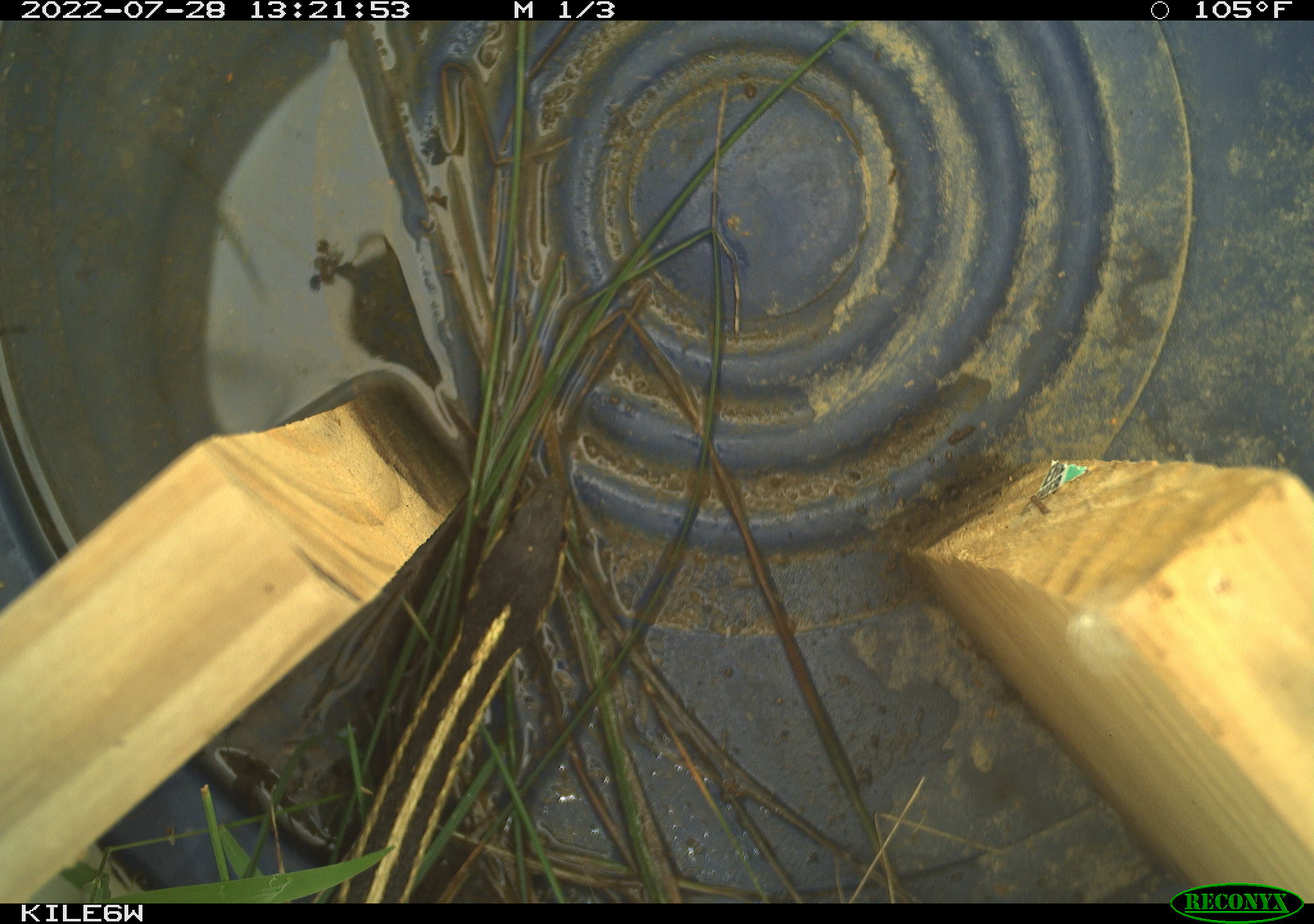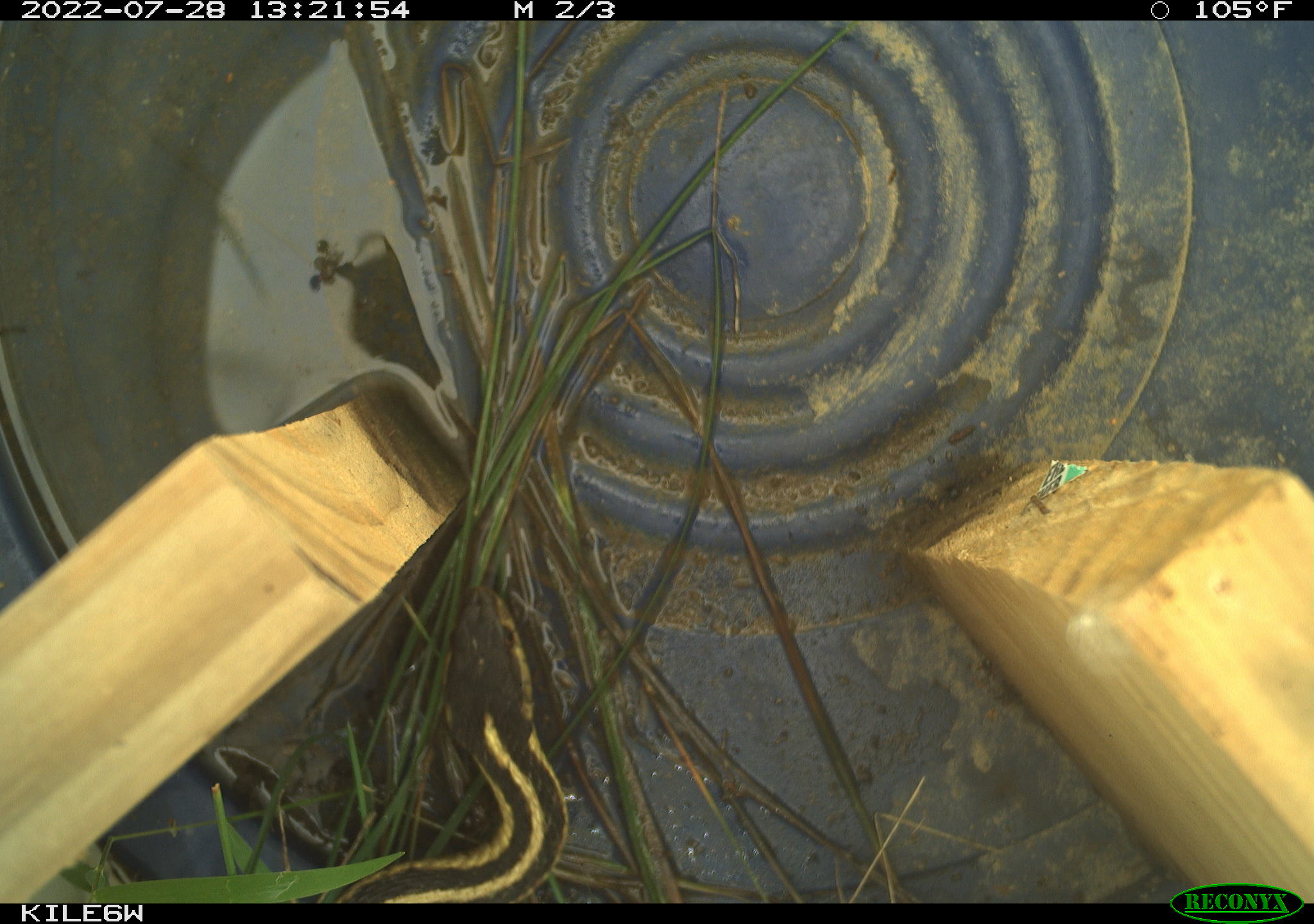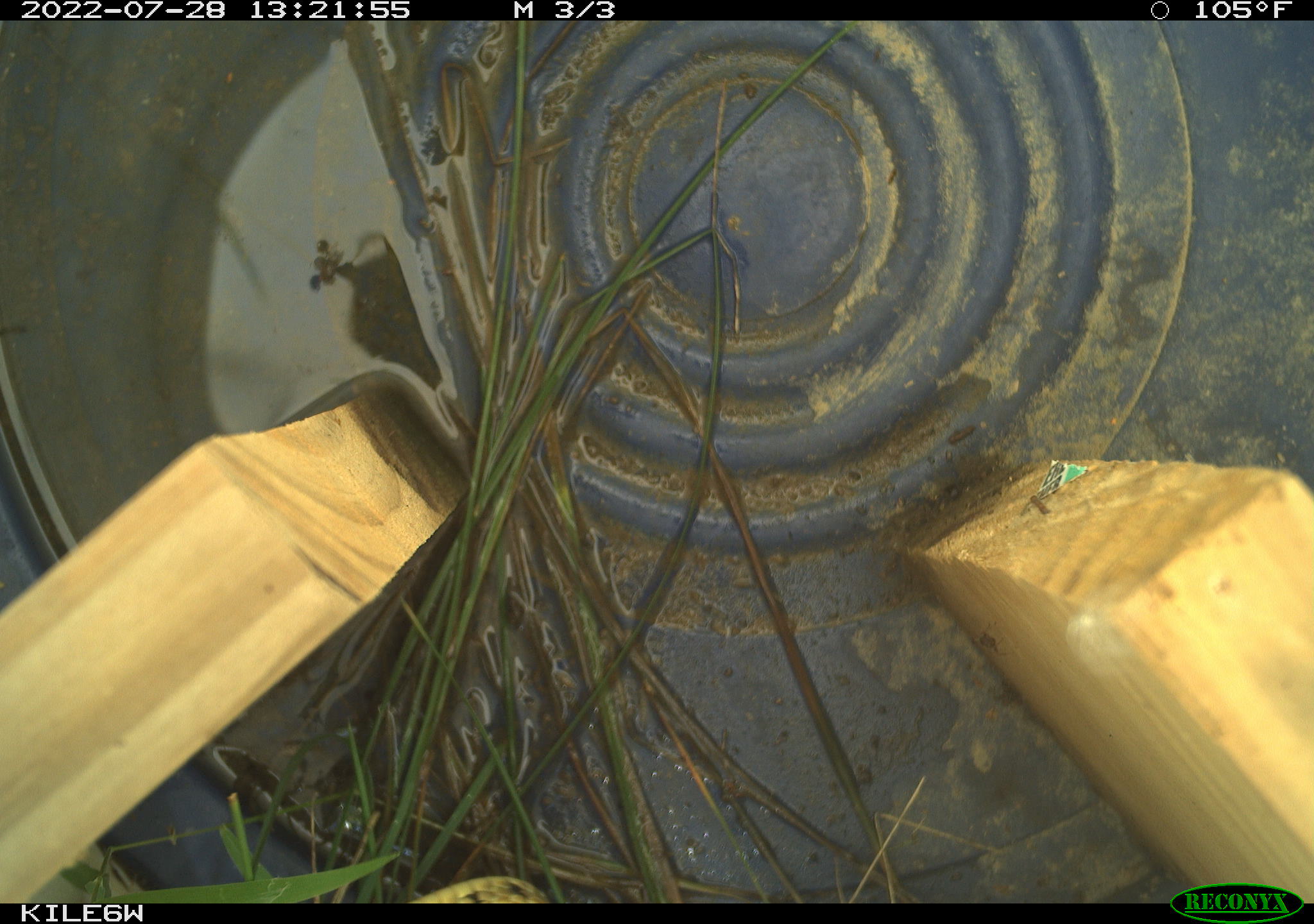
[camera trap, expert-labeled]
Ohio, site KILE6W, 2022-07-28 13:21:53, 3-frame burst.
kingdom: Animalia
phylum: Chordata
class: Reptilia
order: Squamata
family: Colubridae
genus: Thamnophis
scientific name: Thamnophis sirtalis sirtalis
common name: eastern gartersnake